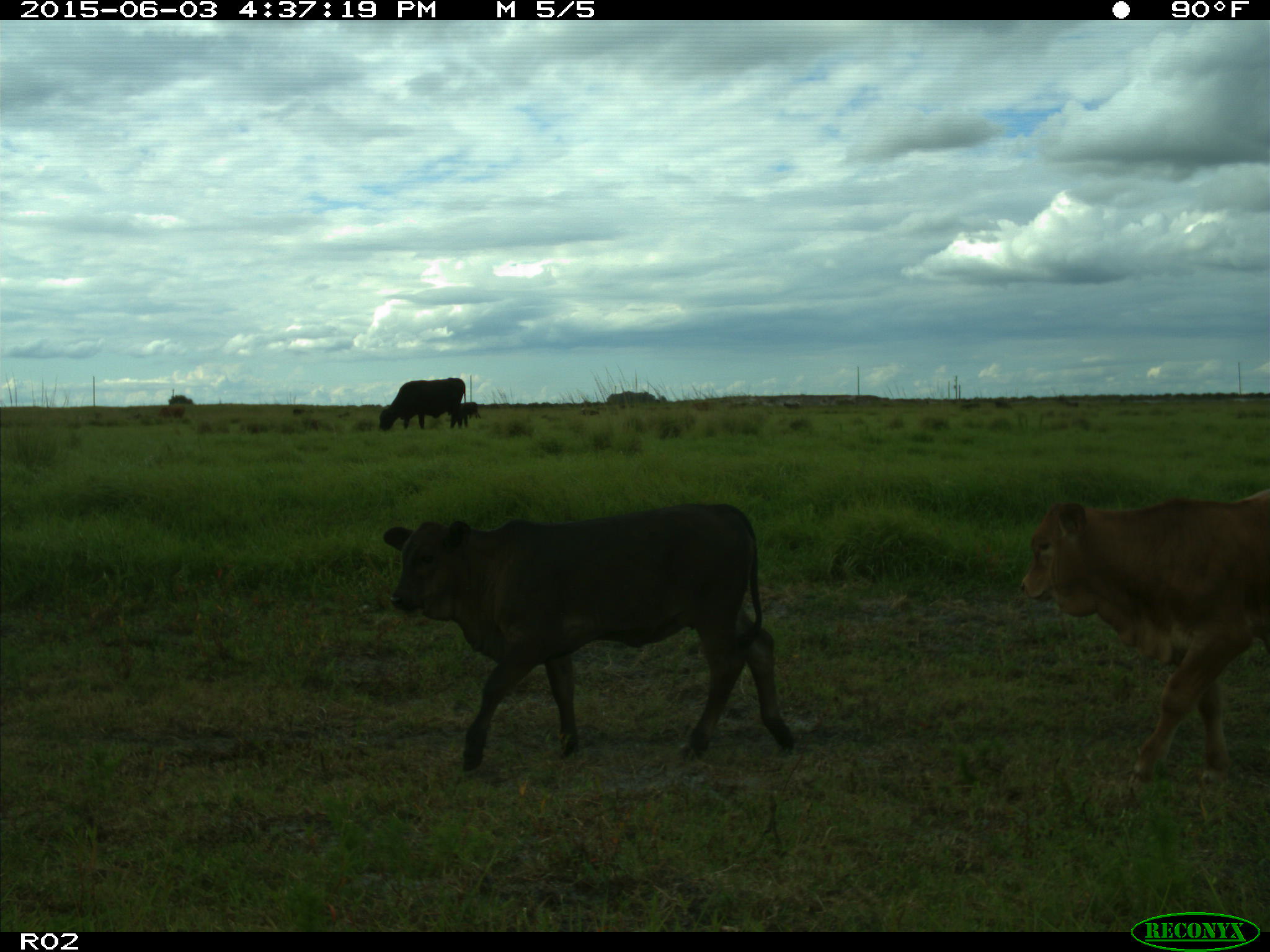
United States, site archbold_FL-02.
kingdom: Animalia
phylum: Chordata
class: Mammalia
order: Artiodactyla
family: Bovidae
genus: Bos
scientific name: Bos taurus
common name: domestic cow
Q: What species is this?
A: Bos taurus (domestic cow).